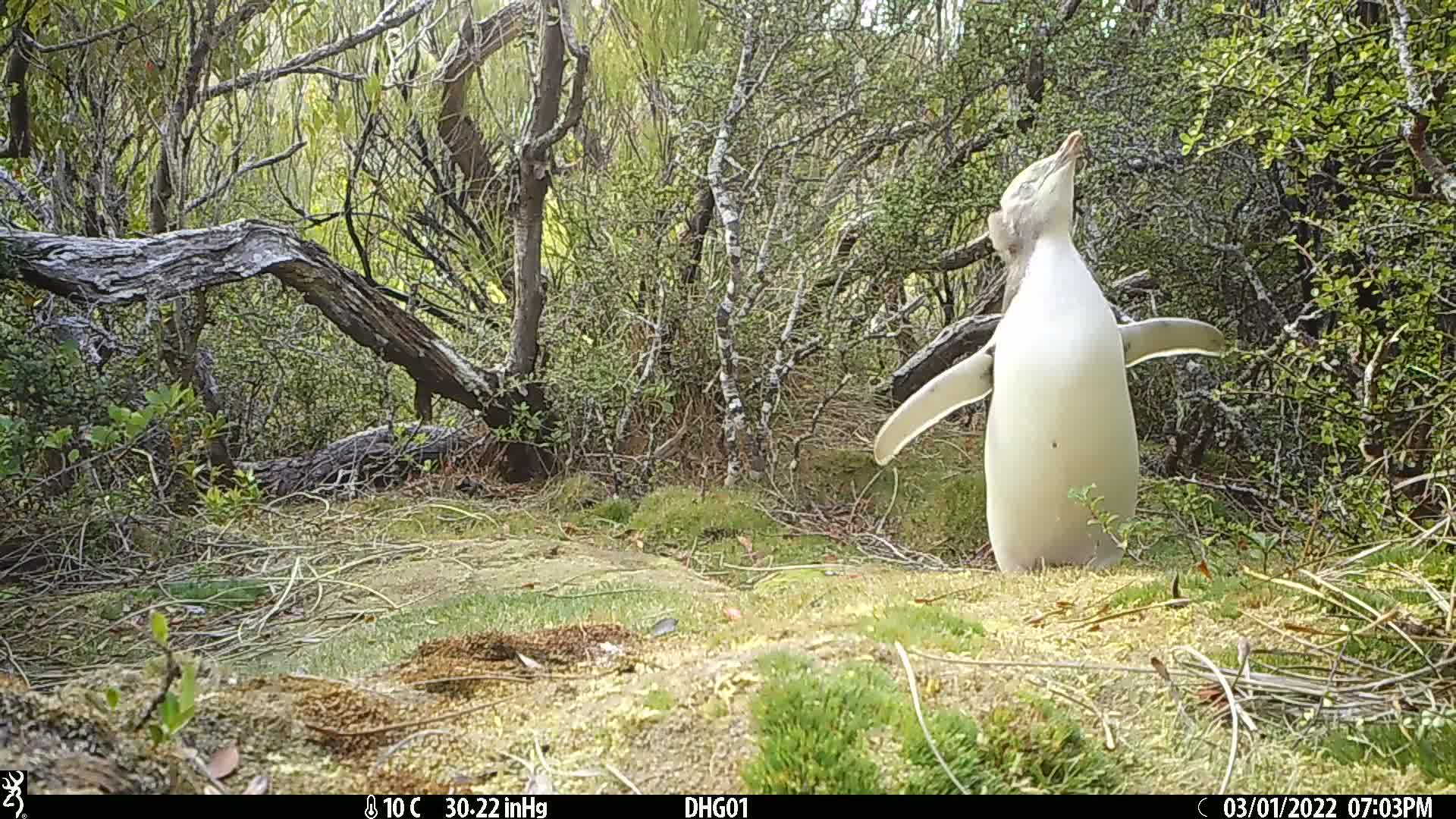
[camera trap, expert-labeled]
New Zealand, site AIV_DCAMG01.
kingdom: Animalia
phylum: Chordata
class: Aves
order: Sphenisciformes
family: Spheniscidae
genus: Megadyptes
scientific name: Megadyptes antipodes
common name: yellow-eyed penguin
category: yellow eyed penguin